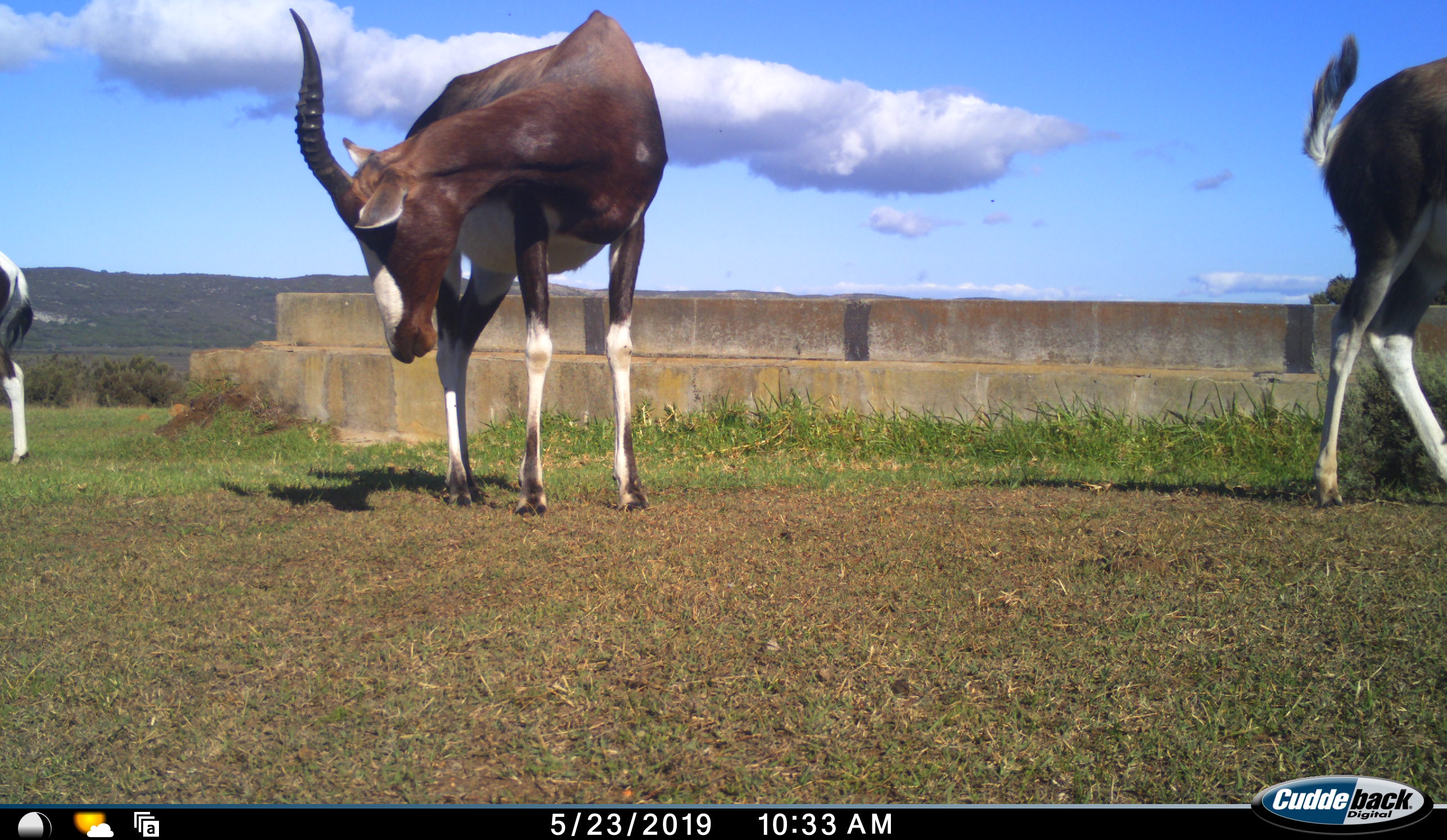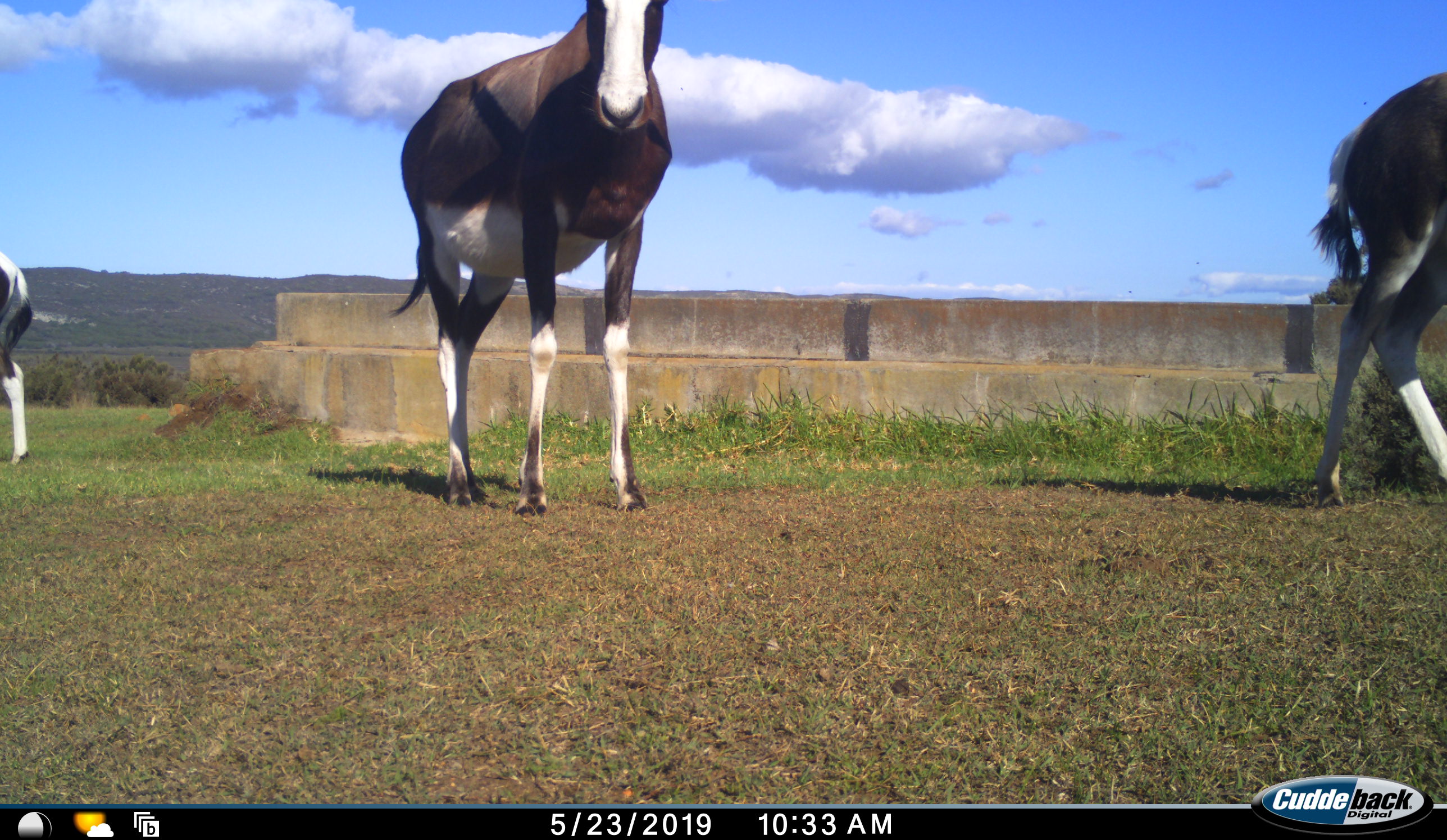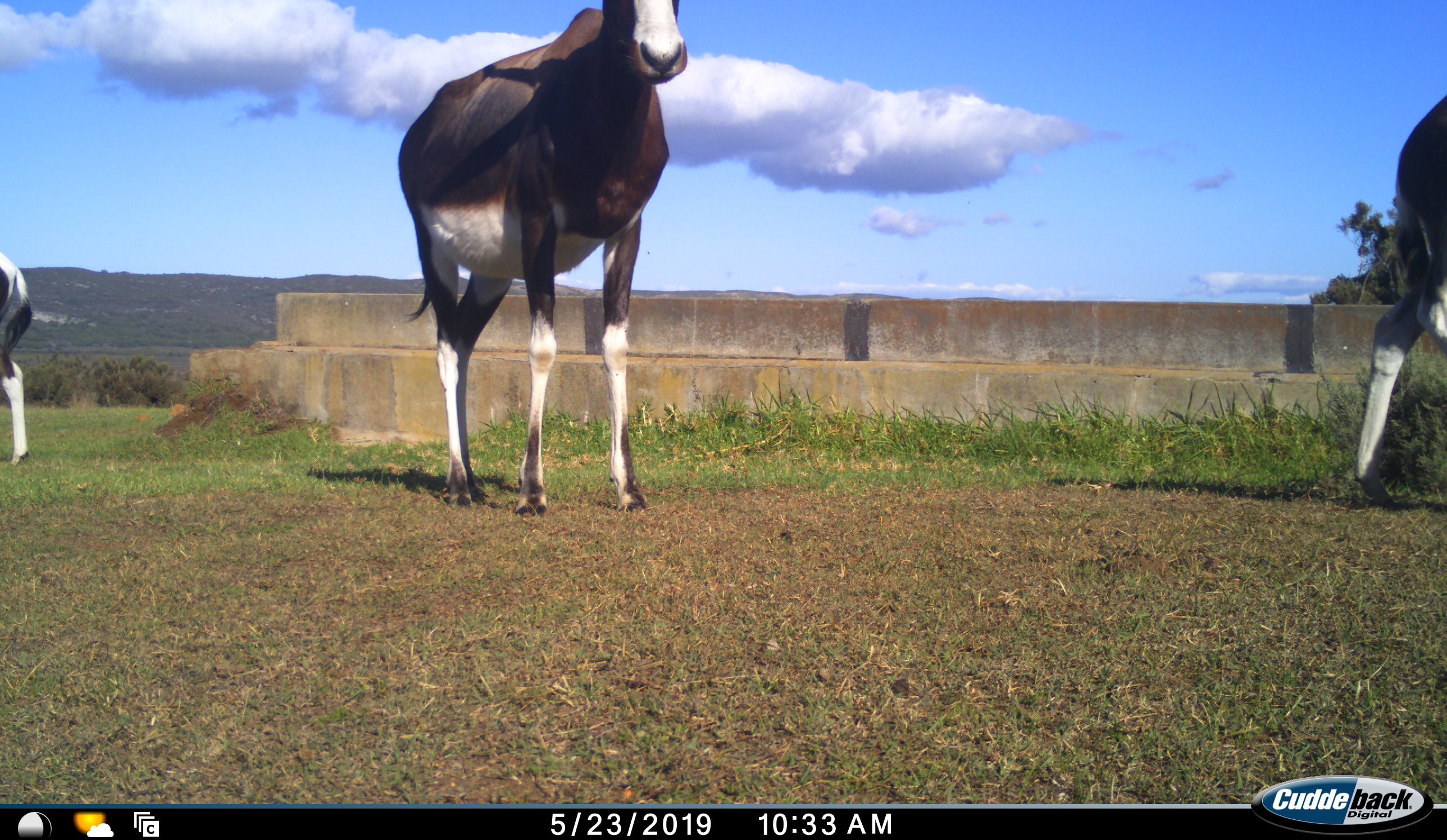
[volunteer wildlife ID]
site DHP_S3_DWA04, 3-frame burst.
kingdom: Animalia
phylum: Chordata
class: Mammalia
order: Artiodactyla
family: Bovidae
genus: Damaliscus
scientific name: Damaliscus pygargus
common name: bontebok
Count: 3.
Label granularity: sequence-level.